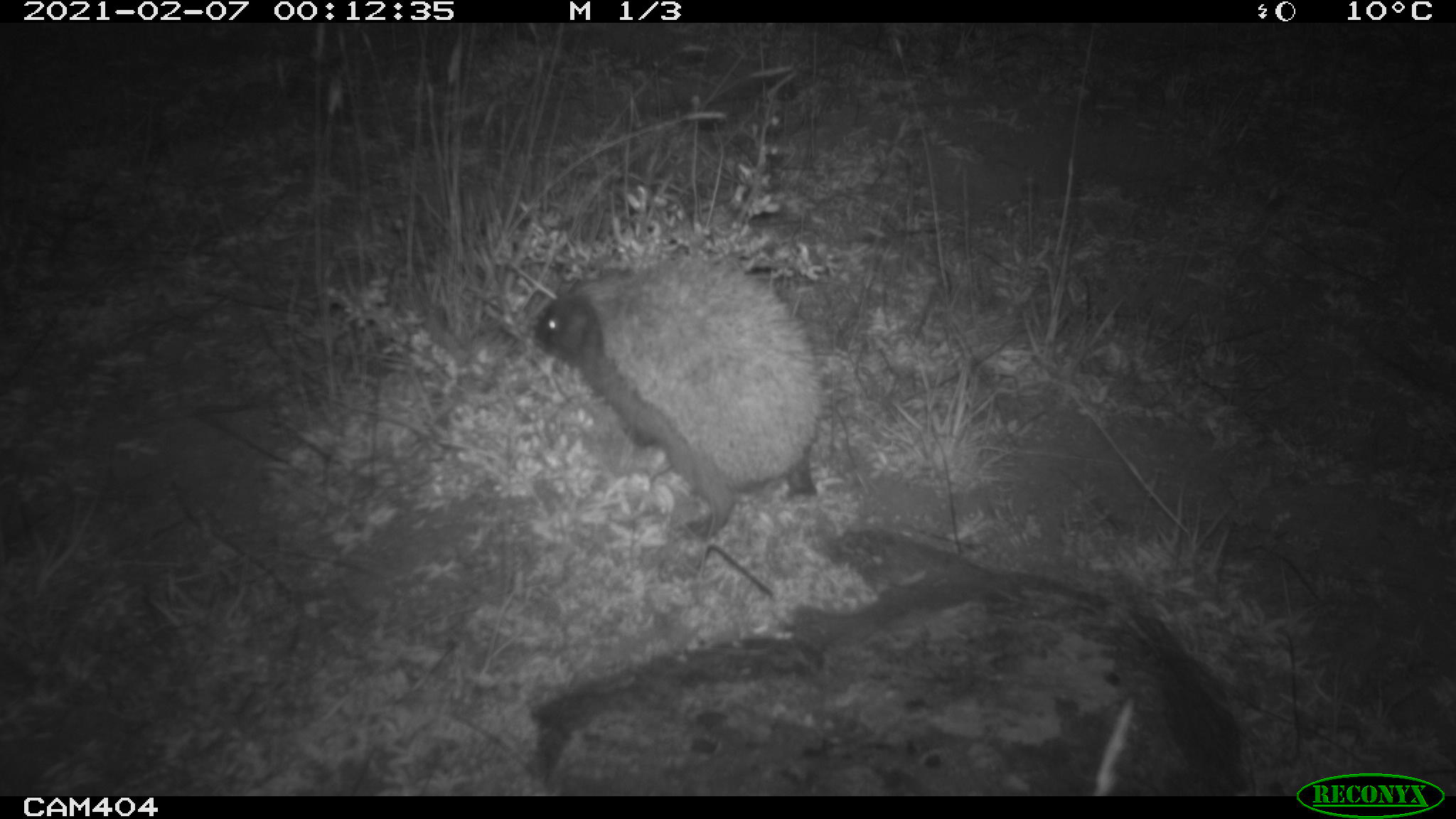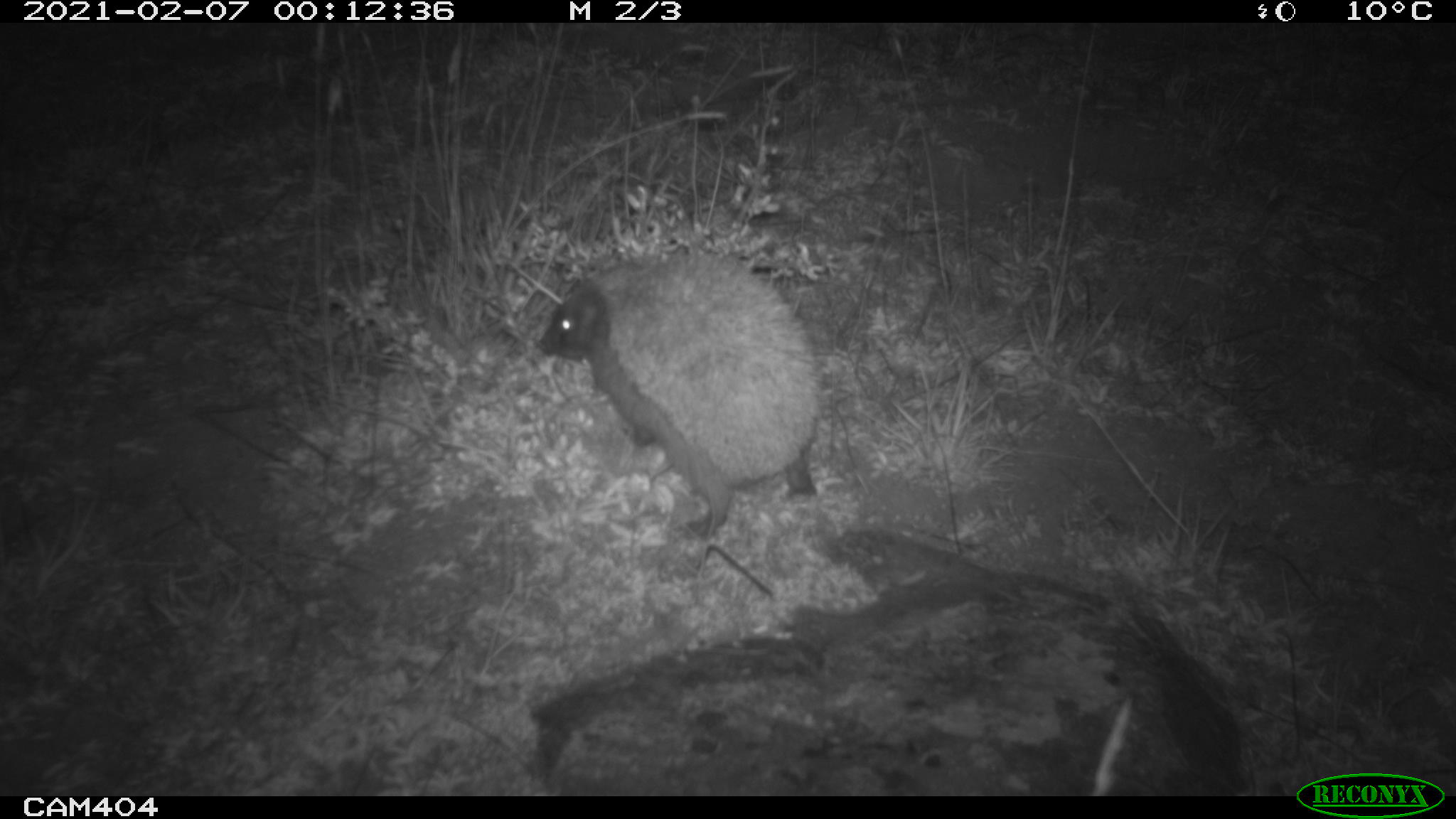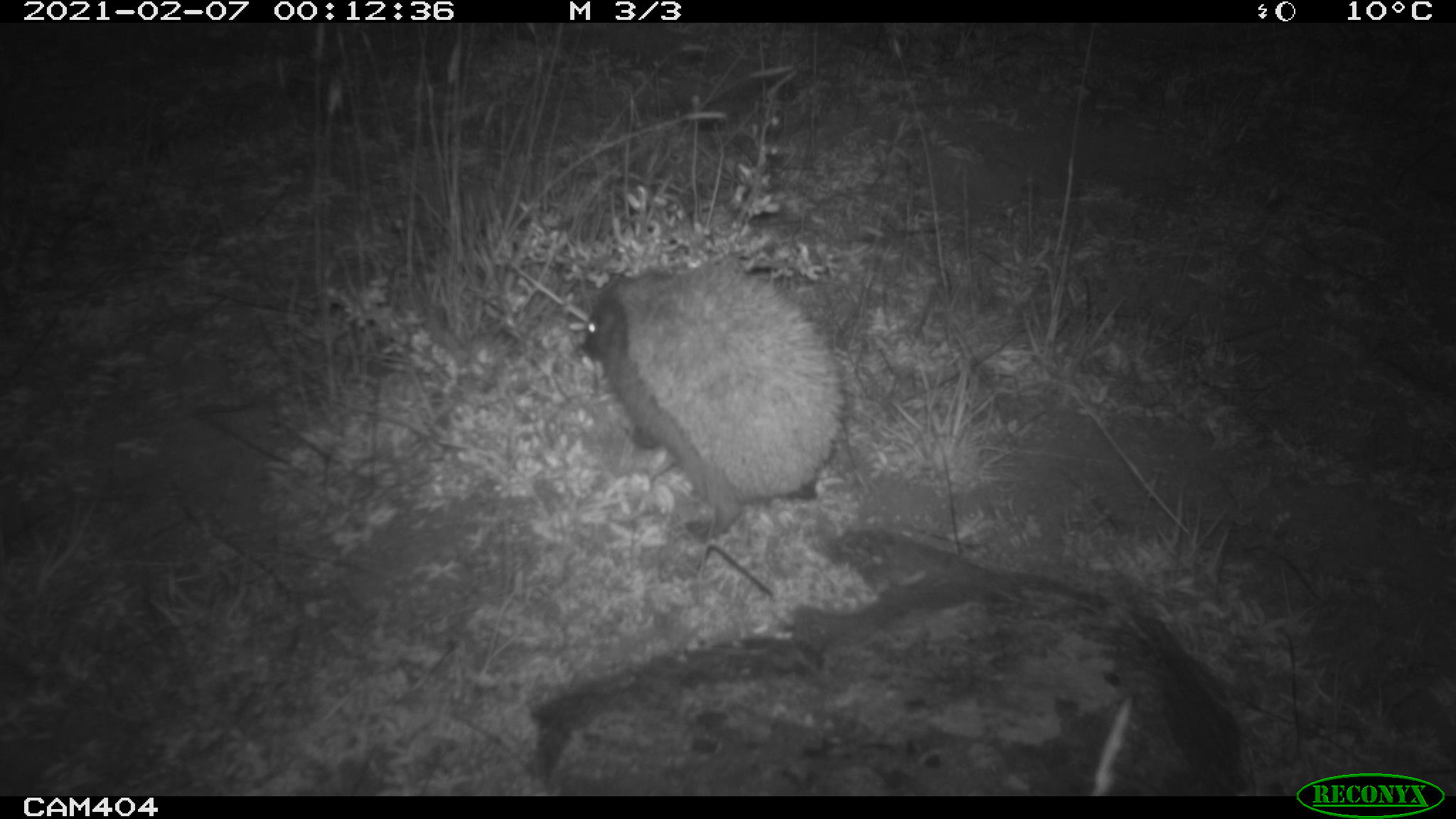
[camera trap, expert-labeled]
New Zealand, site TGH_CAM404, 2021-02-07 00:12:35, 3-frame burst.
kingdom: Animalia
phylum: Chordata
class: Mammalia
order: Eulipotyphla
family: Erinaceidae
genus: Erinaceus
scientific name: Erinaceus europaeus europaeus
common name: european hedgehog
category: hedgehog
Hedgehog (european hedgehog) (Erinaceus europaeus europaeus).